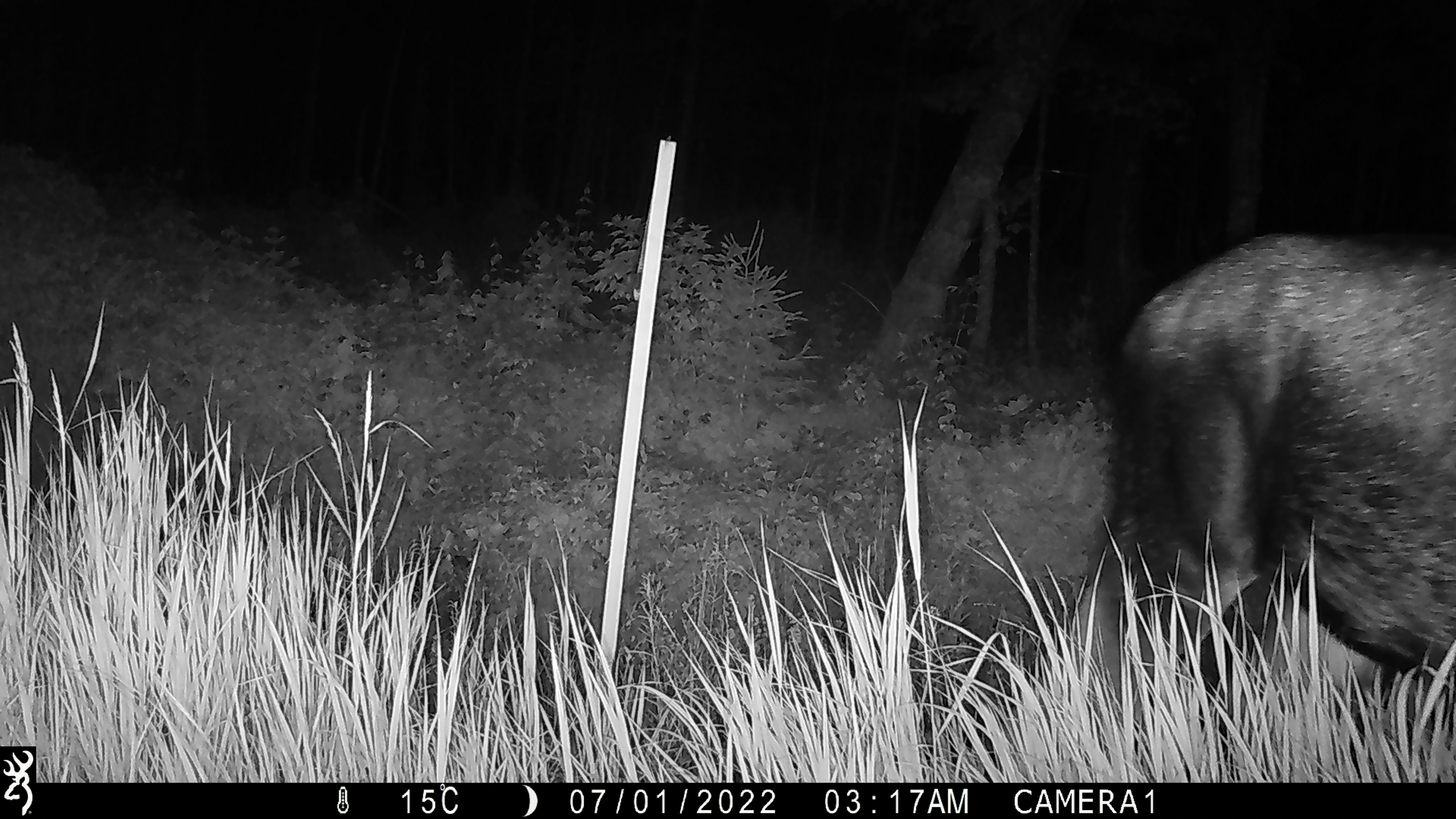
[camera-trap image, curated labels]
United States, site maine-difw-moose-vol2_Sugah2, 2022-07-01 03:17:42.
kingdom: Animalia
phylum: Chordata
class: Mammalia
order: Artiodactyla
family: Cervidae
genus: Alces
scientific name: Alces alces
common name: moose